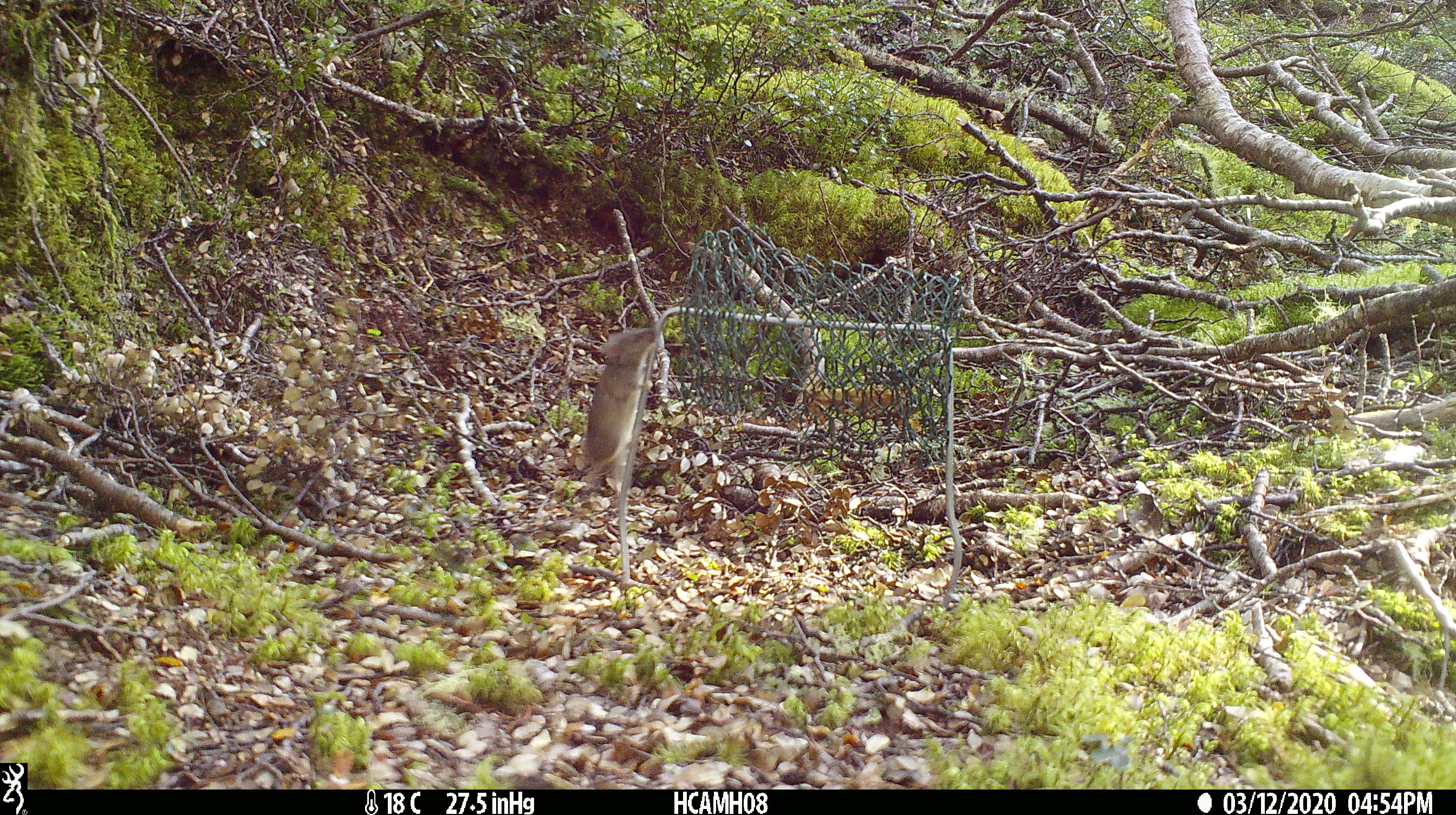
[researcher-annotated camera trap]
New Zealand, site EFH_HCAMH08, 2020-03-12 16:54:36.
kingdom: Animalia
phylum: Chordata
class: Mammalia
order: Rodentia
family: Muridae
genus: Mus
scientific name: Mus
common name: mouse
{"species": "mouse (Mus)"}